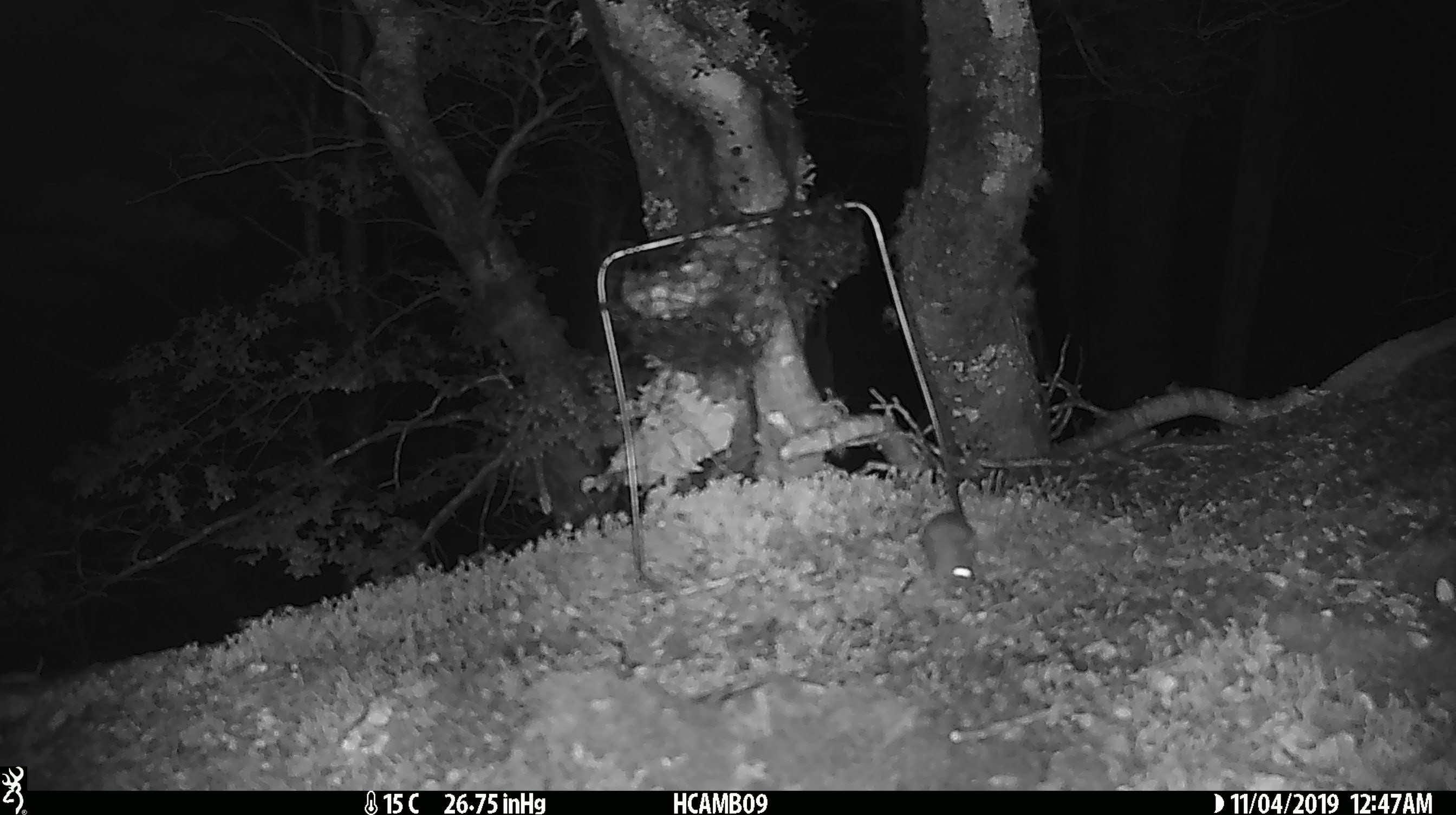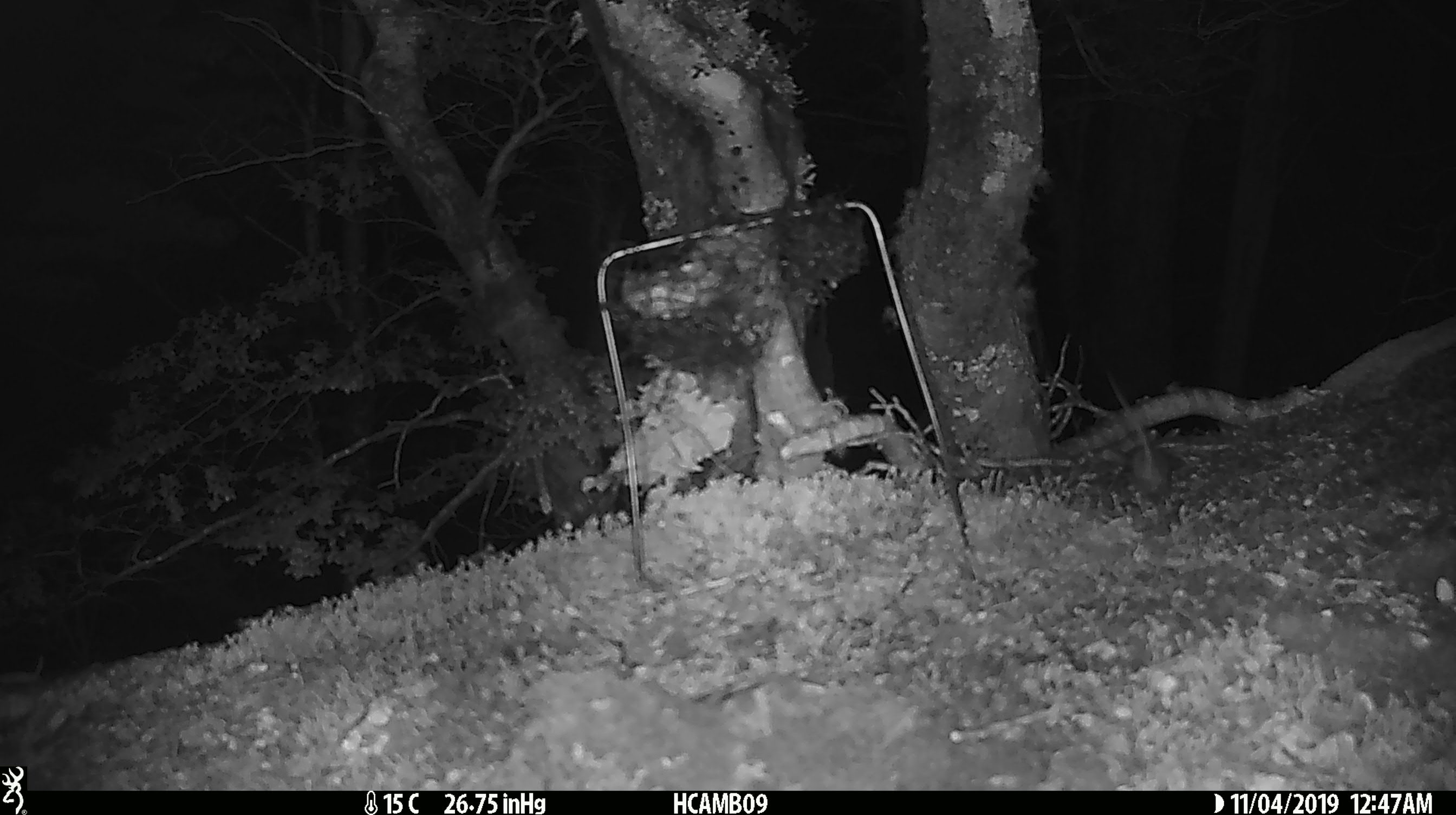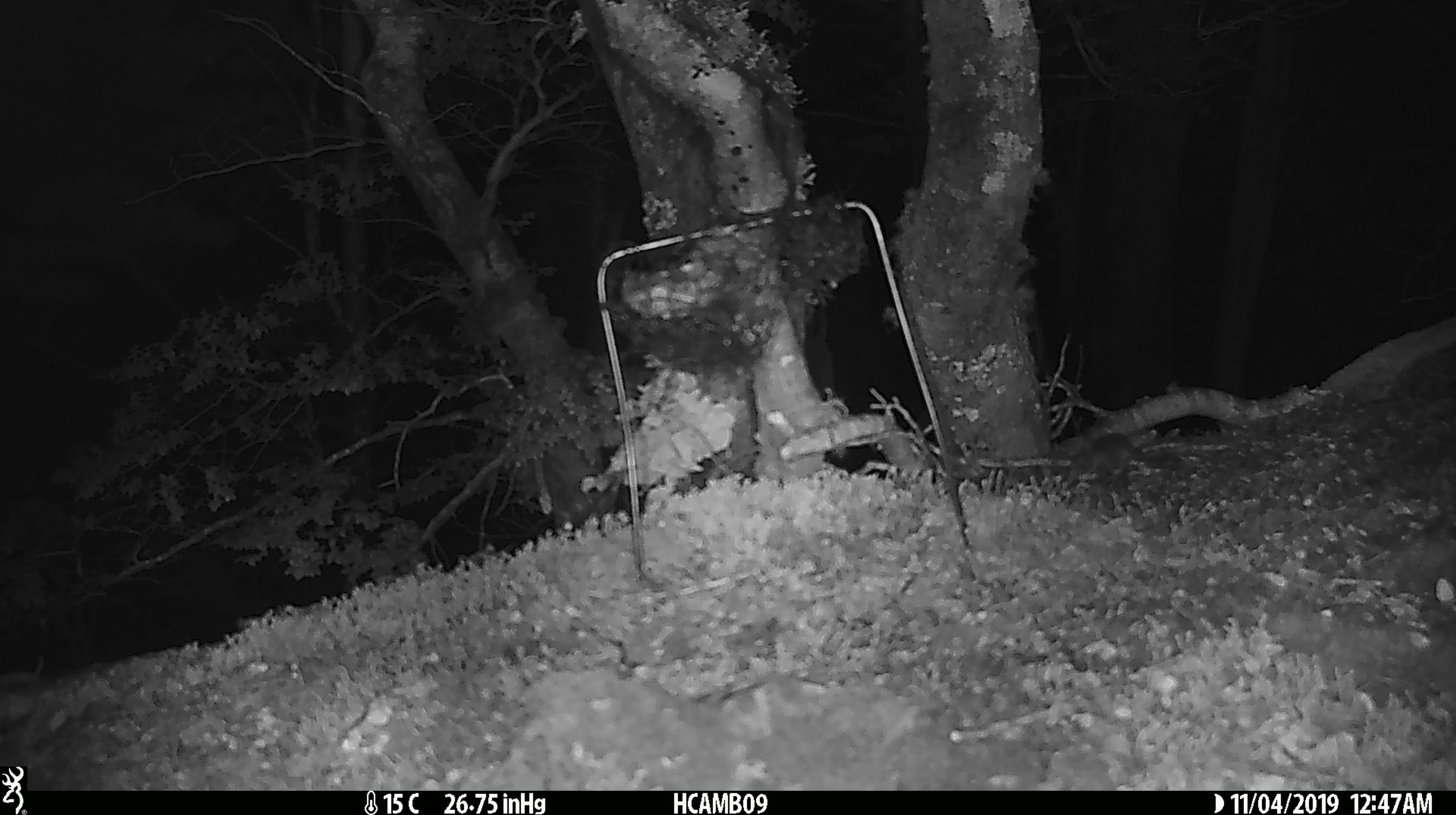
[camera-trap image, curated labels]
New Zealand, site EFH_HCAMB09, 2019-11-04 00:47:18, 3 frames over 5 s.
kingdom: Animalia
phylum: Chordata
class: Mammalia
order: Rodentia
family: Muridae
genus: Mus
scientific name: Mus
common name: mouse